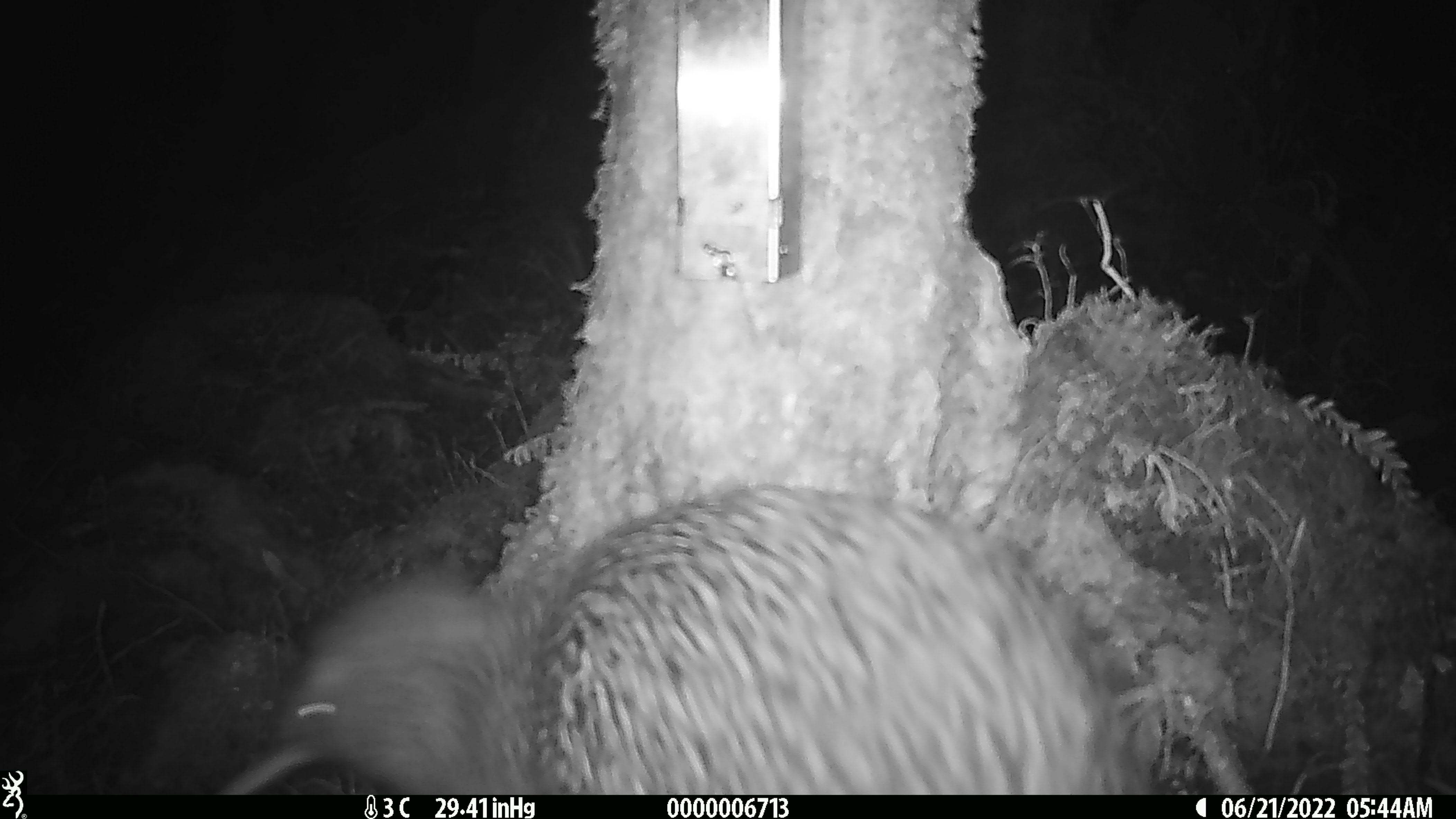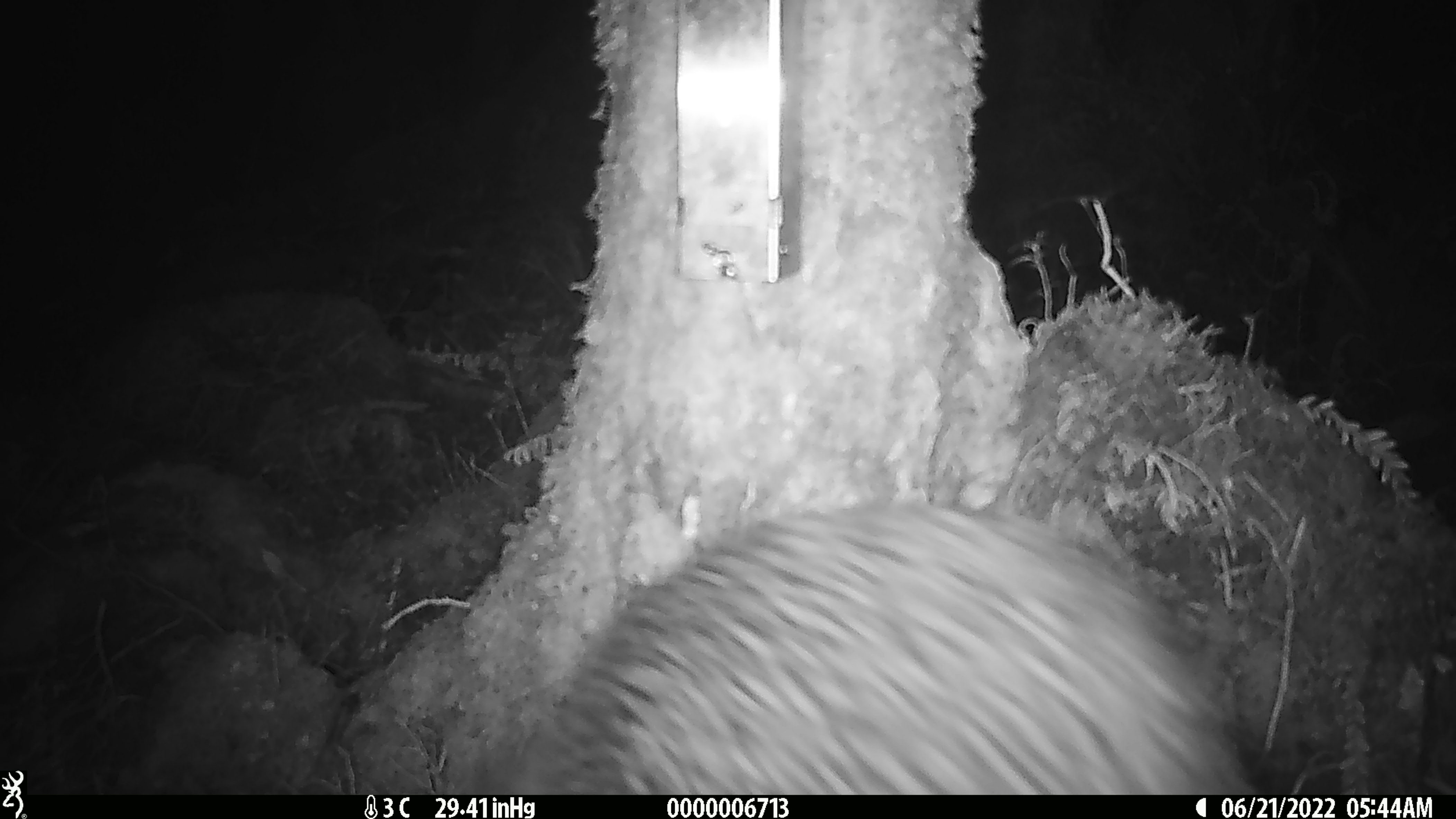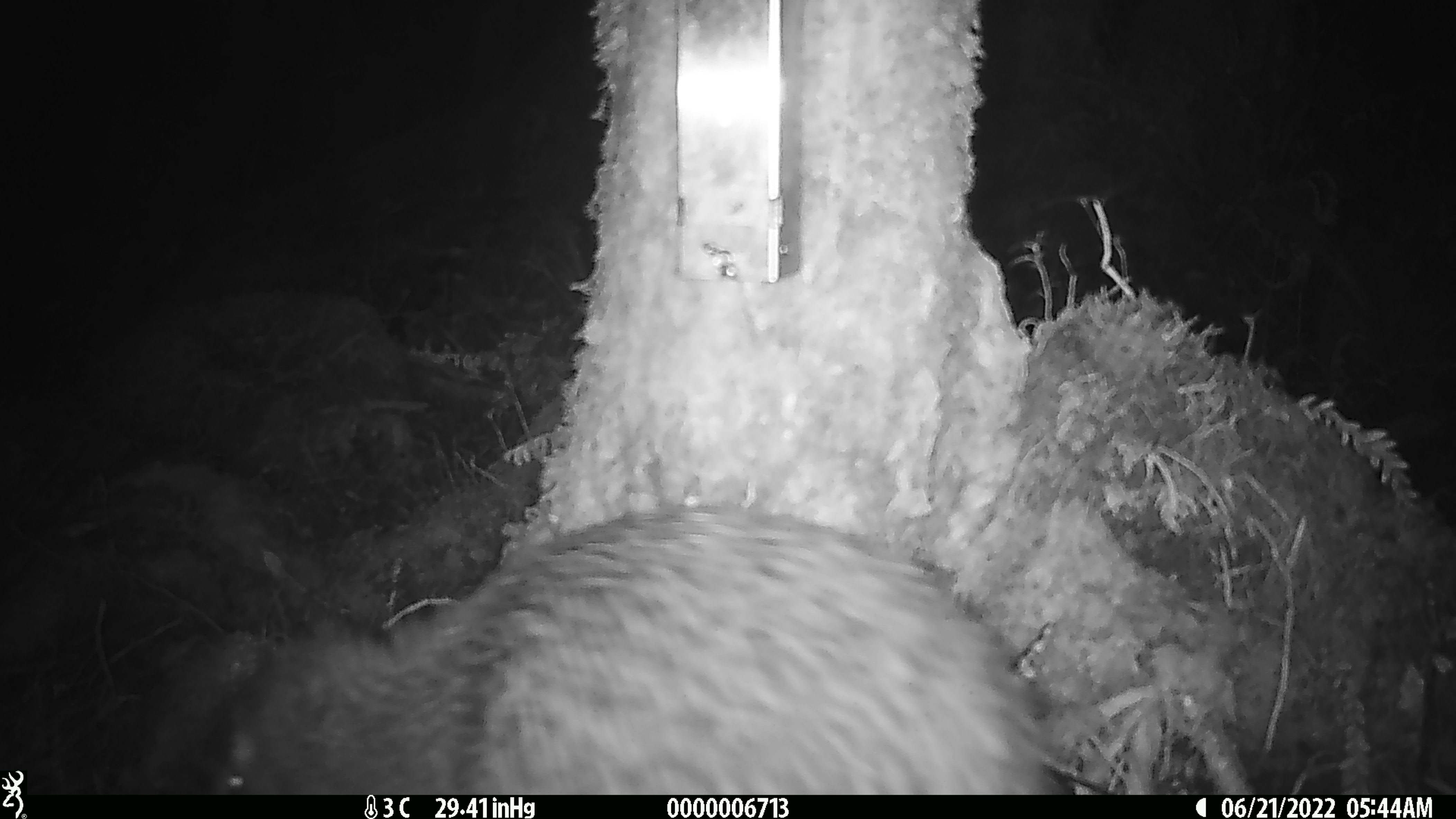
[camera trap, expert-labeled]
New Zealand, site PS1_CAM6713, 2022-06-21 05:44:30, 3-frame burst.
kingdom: Animalia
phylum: Chordata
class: Aves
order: Apterygiformes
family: Apterygidae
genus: Apteryx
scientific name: Apteryx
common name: kiwi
Kiwi (Apteryx).